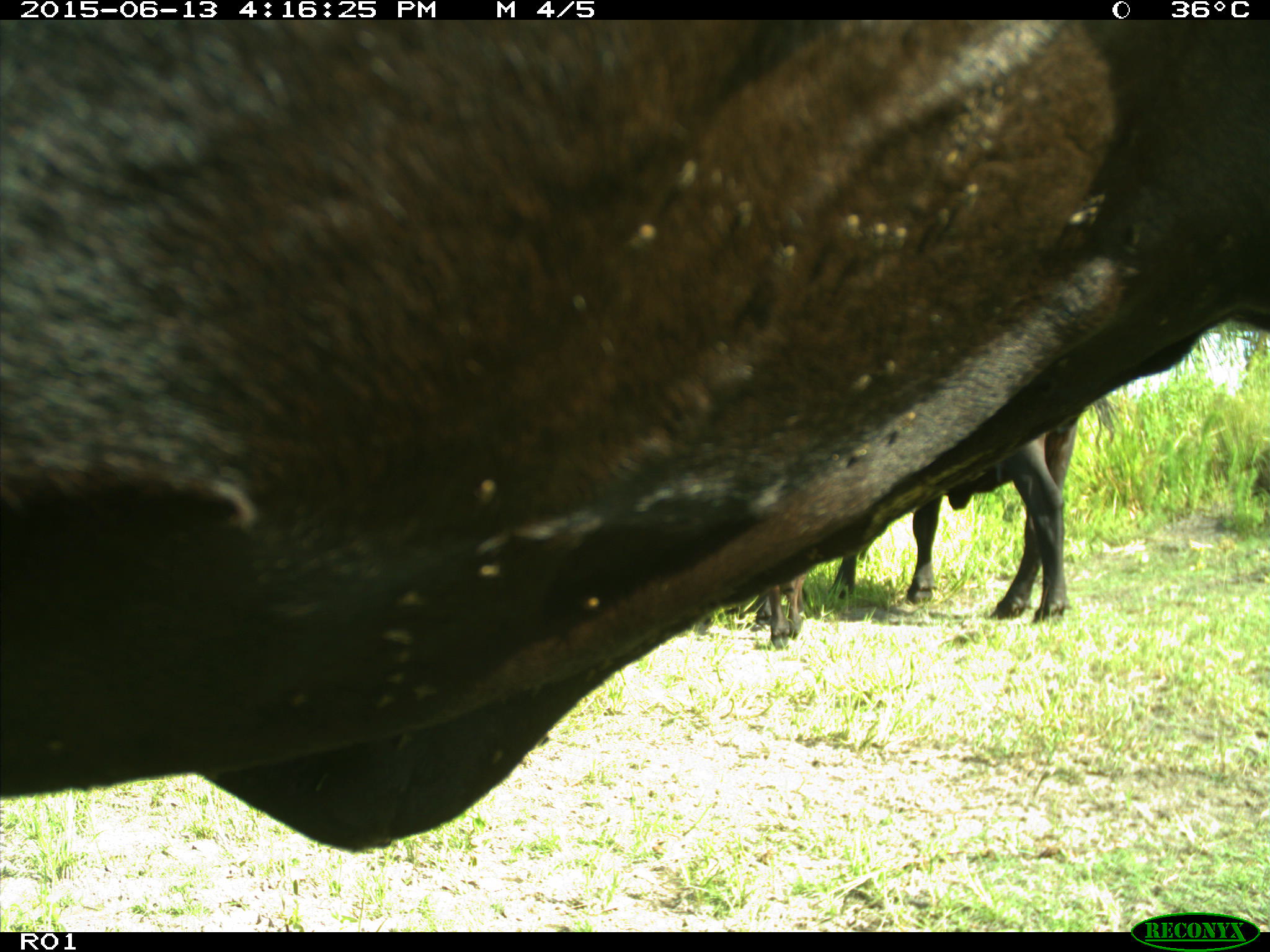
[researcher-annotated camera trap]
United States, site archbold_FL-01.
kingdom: Animalia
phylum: Chordata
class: Mammalia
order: Artiodactyla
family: Bovidae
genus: Bos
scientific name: Bos taurus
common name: domestic cow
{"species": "Bos taurus (domestic cow)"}